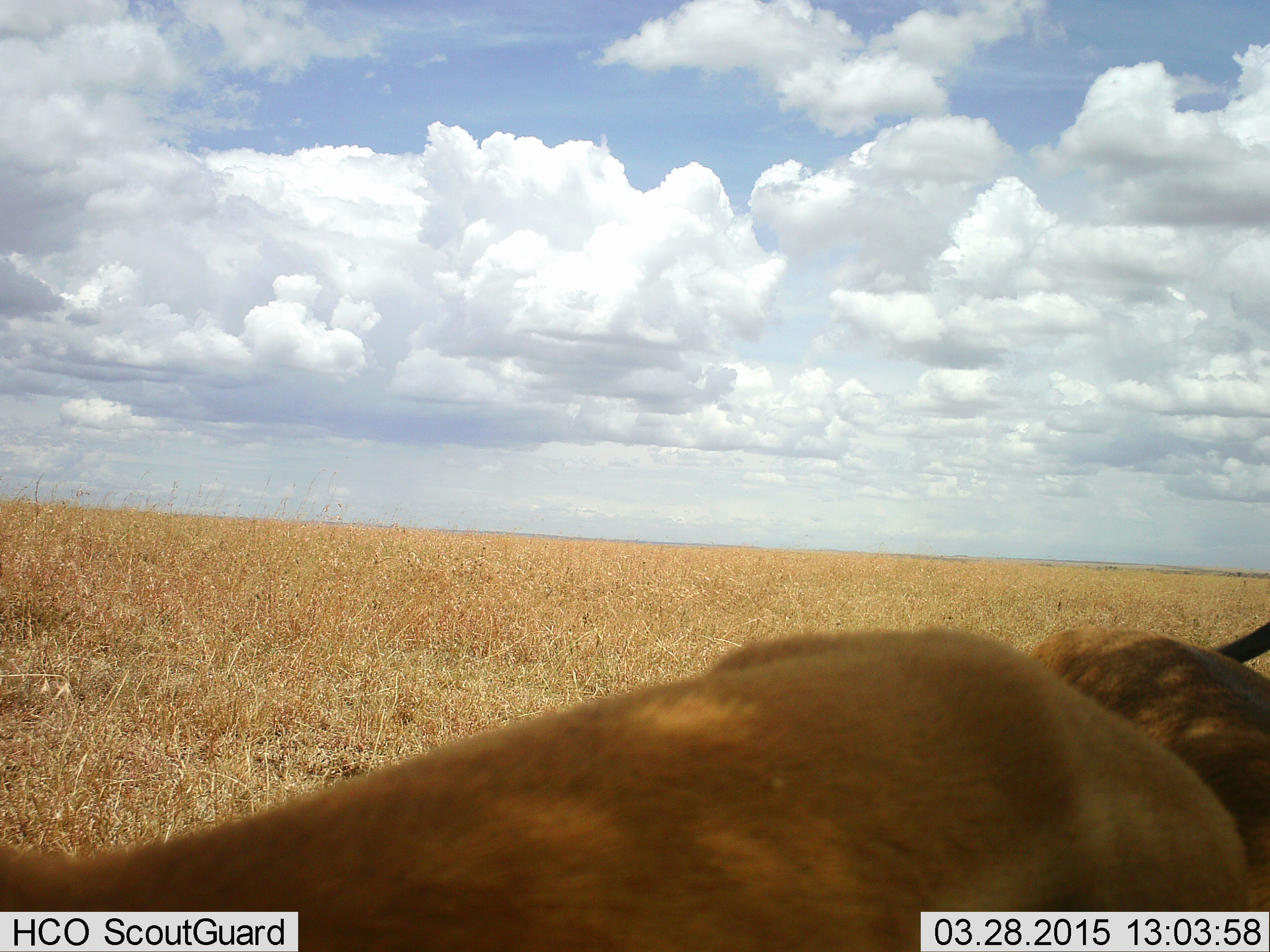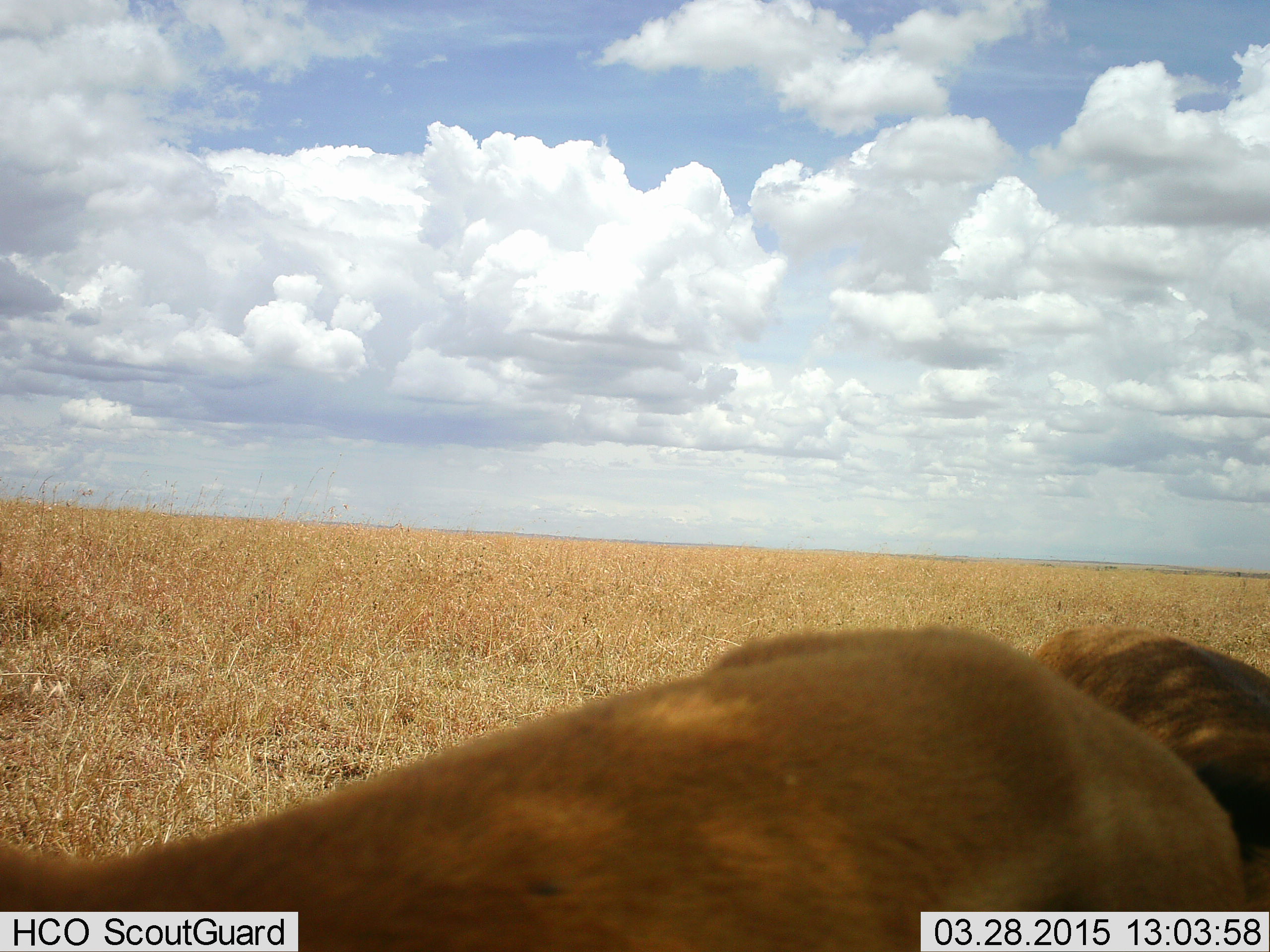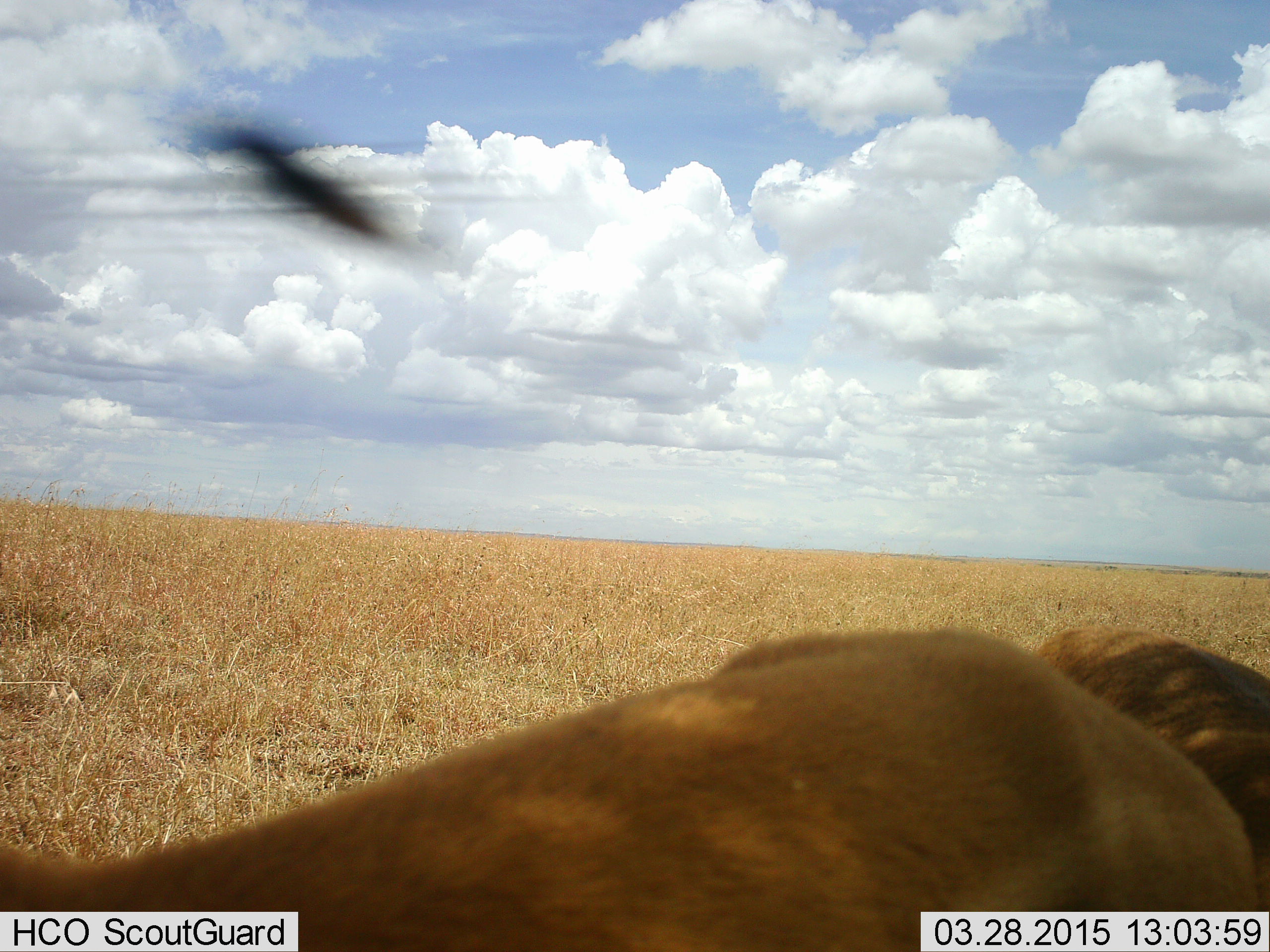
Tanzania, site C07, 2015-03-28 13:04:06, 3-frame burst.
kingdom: Animalia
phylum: Chordata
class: Mammalia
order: Carnivora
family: Felidae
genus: Panthera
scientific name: Panthera leo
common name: lion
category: lionfemale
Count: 2.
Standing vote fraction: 38%.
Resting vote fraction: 62%.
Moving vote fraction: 12%.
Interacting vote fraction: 0%.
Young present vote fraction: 0%.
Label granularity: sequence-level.